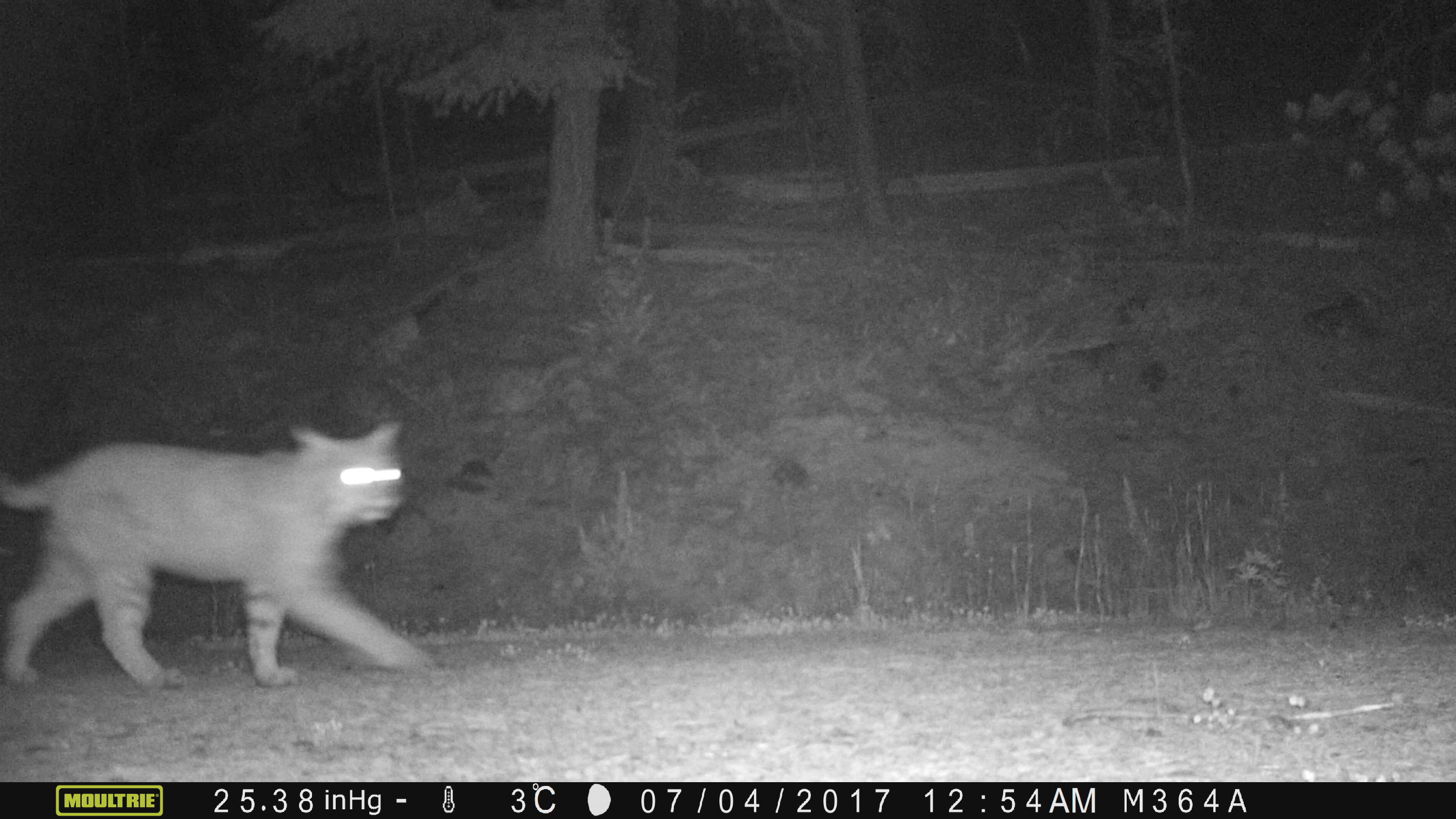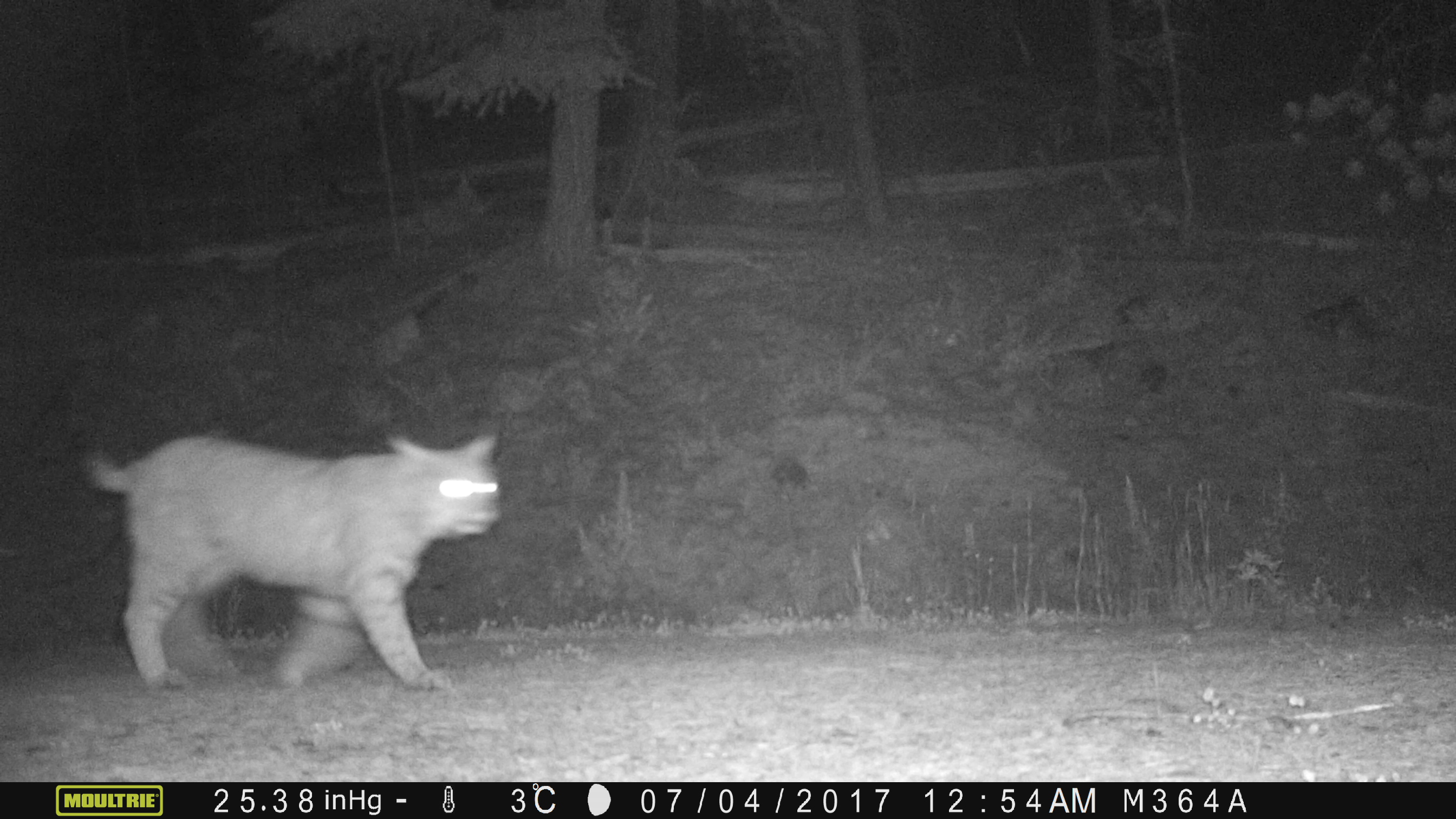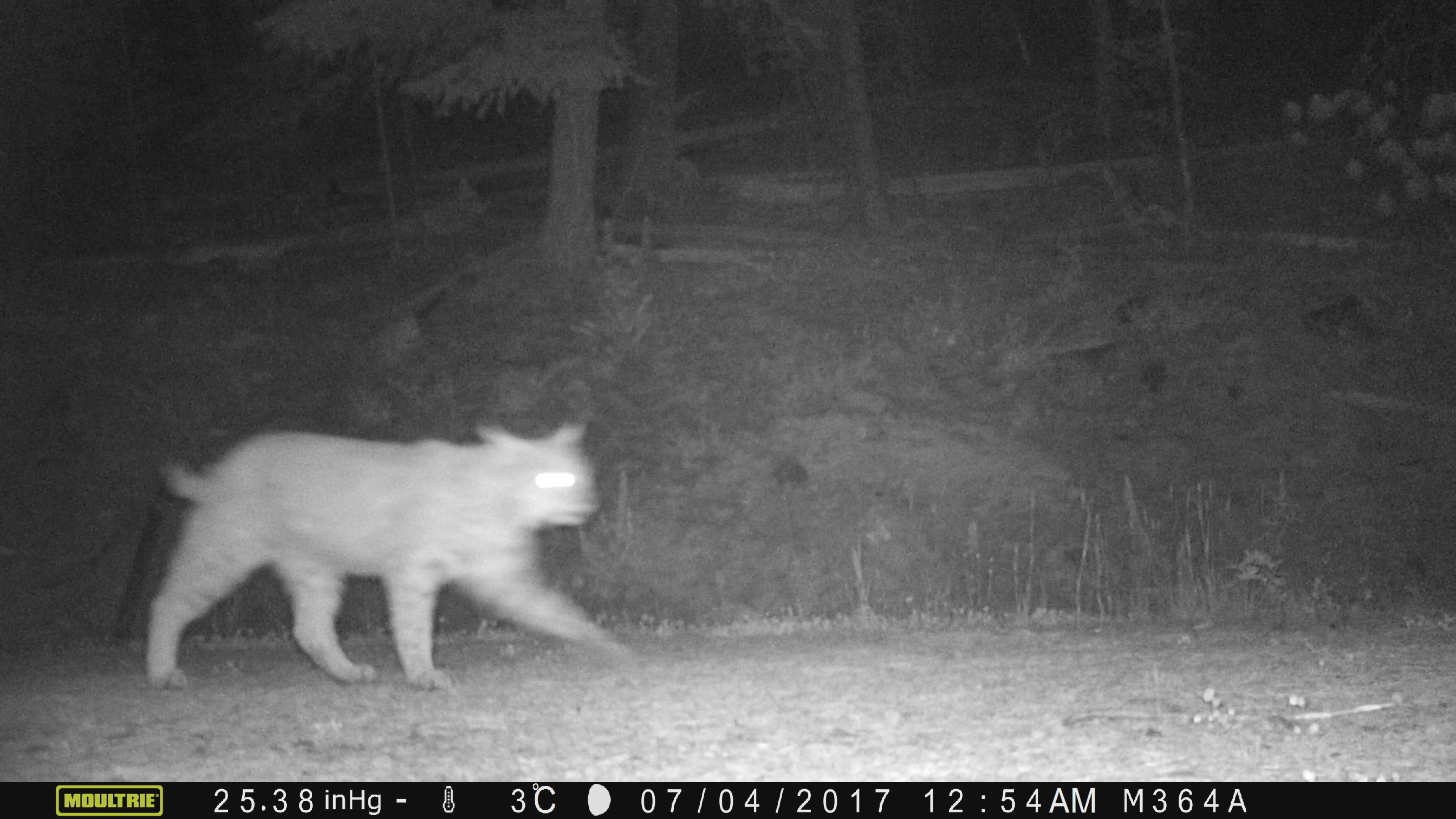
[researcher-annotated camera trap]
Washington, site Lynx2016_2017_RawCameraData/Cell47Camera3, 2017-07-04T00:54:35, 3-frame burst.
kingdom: Animalia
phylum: Chordata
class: Mammalia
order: Carnivora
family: Felidae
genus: Lynx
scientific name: Lynx rufus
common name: bobcat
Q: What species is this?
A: Lynx rufus (bobcat).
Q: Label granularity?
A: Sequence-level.